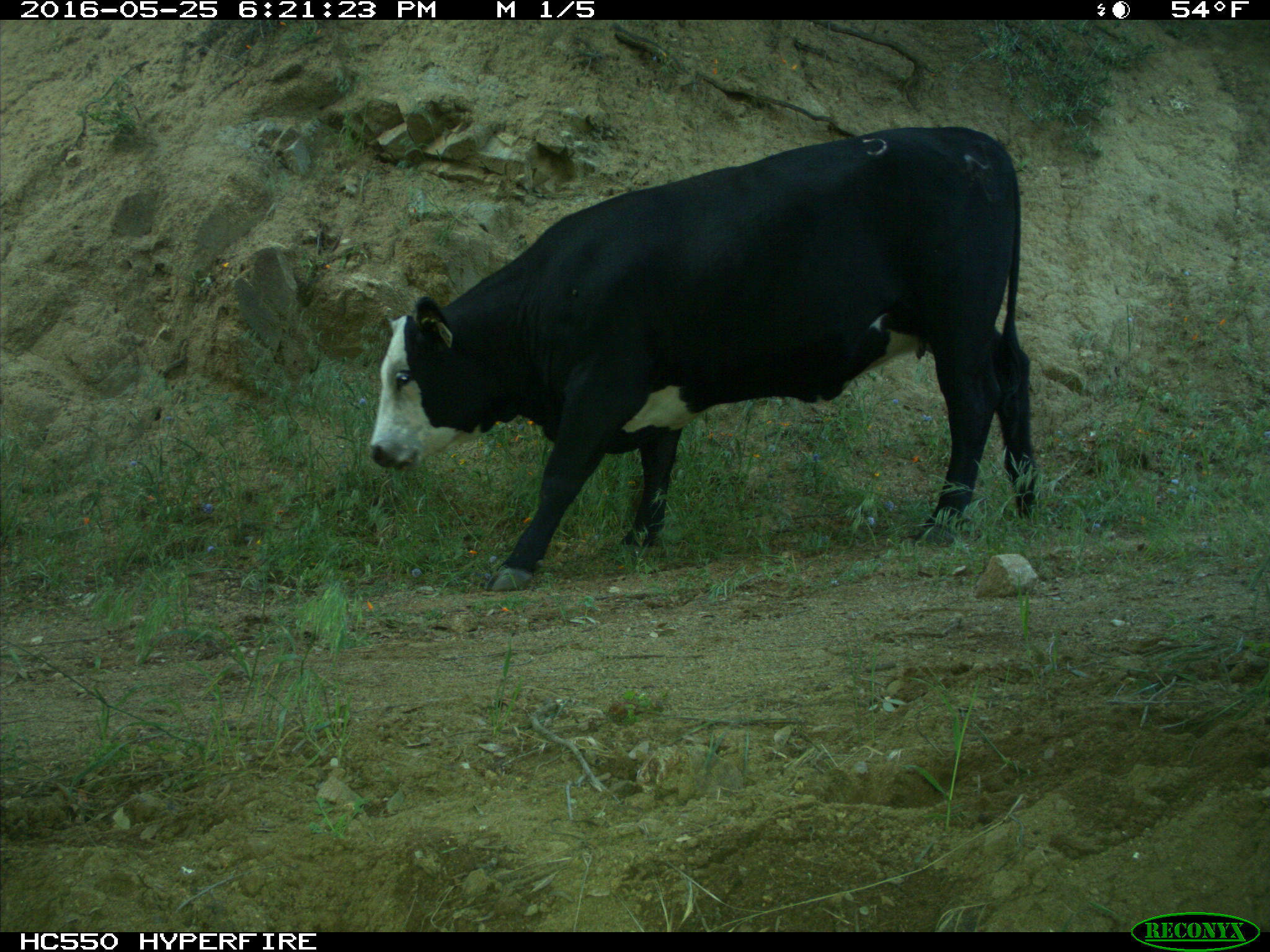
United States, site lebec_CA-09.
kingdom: Animalia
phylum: Chordata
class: Mammalia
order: Artiodactyla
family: Bovidae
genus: Bos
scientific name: Bos taurus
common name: domestic cow